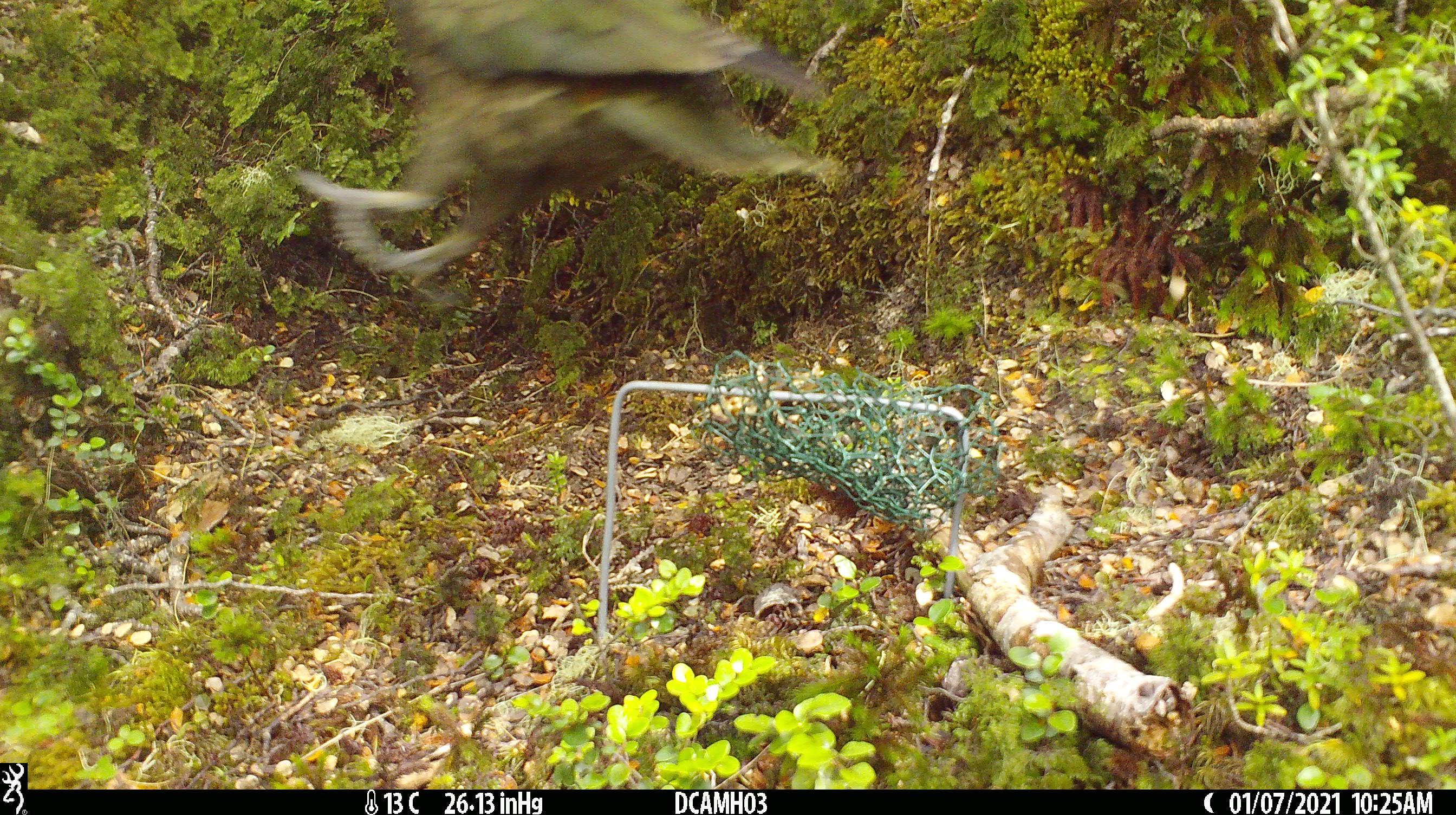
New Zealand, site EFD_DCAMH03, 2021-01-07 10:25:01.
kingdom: Animalia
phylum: Chordata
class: Aves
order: Psittaciformes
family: Strigopidae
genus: Nestor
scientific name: Nestor notabilis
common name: kea